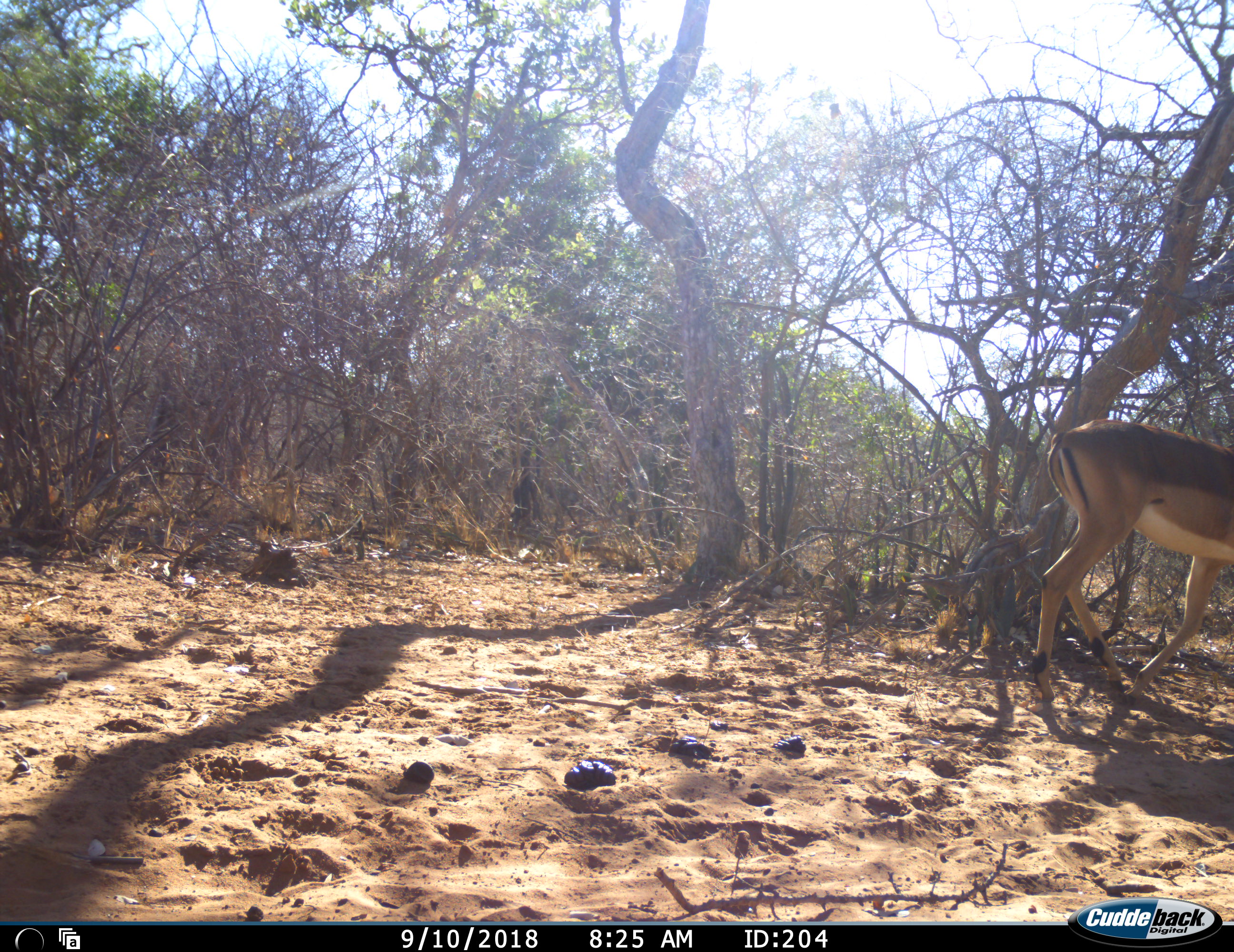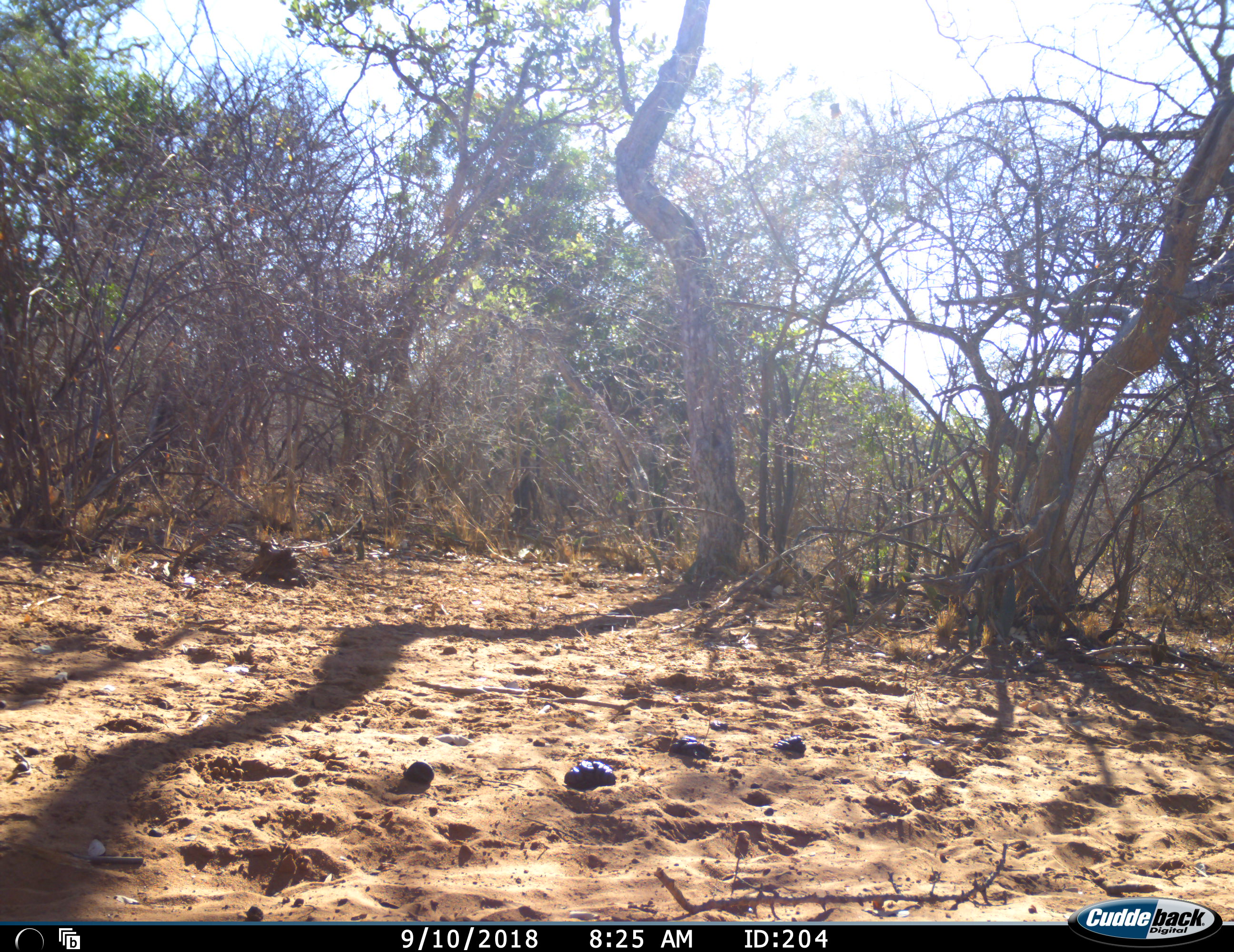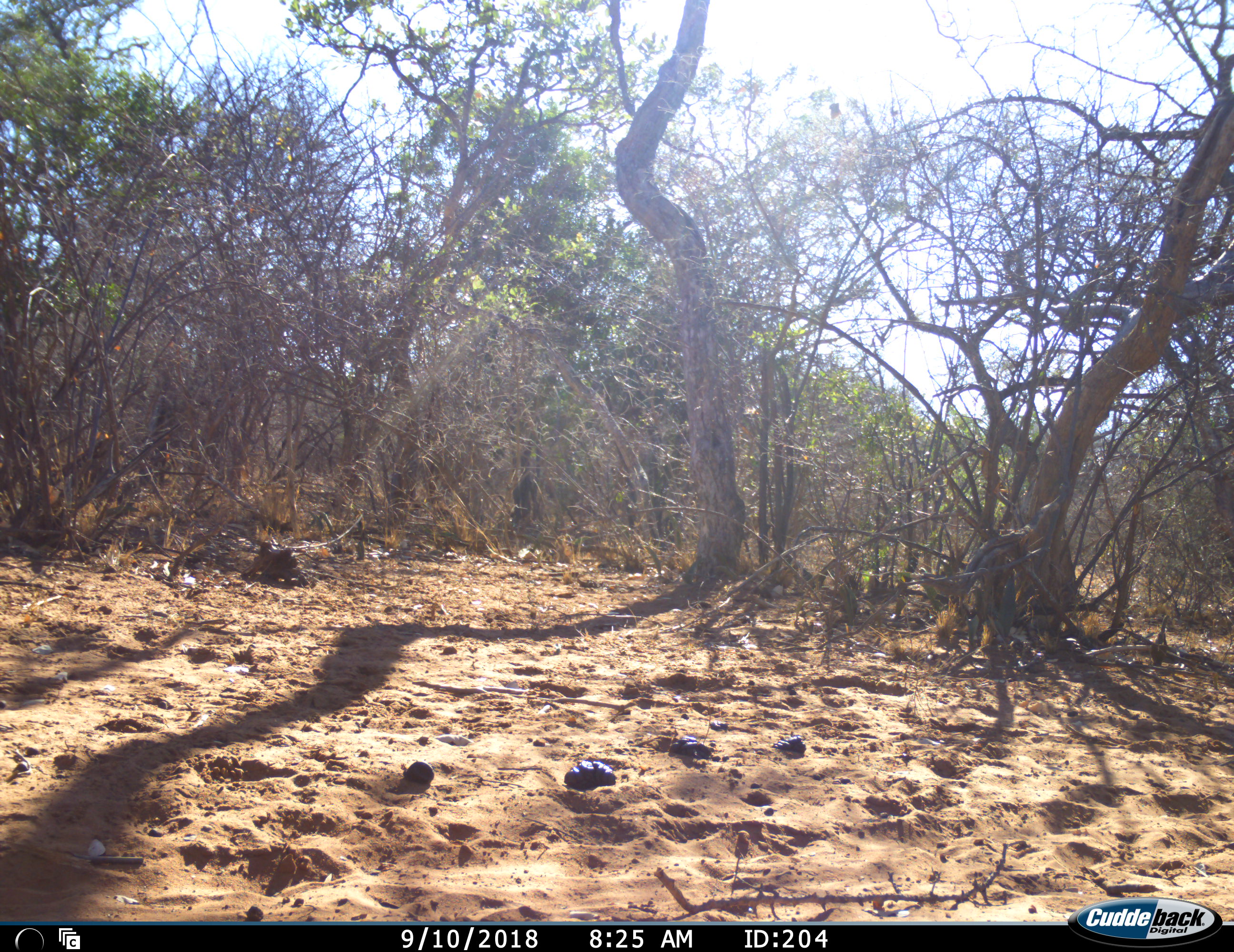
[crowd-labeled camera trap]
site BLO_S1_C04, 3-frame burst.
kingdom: Animalia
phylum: Chordata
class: Mammalia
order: Artiodactyla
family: Bovidae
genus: Aepyceros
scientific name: Aepyceros melampus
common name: impala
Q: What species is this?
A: Impala (Aepyceros melampus).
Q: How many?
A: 1.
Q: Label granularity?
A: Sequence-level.